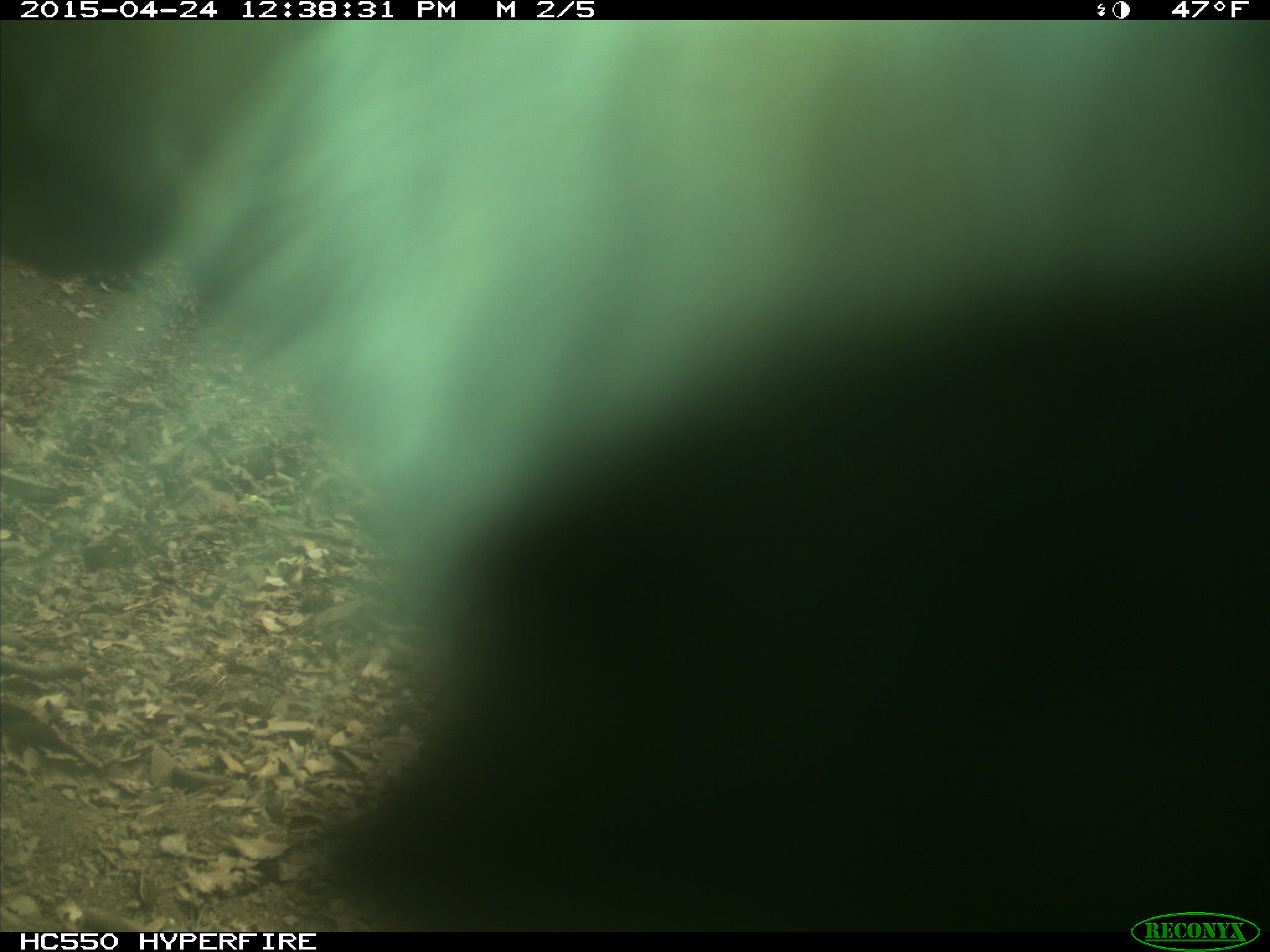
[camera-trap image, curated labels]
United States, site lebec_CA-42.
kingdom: Animalia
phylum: Chordata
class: Mammalia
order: Artiodactyla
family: Bovidae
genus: Bos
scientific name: Bos taurus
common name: domestic cow